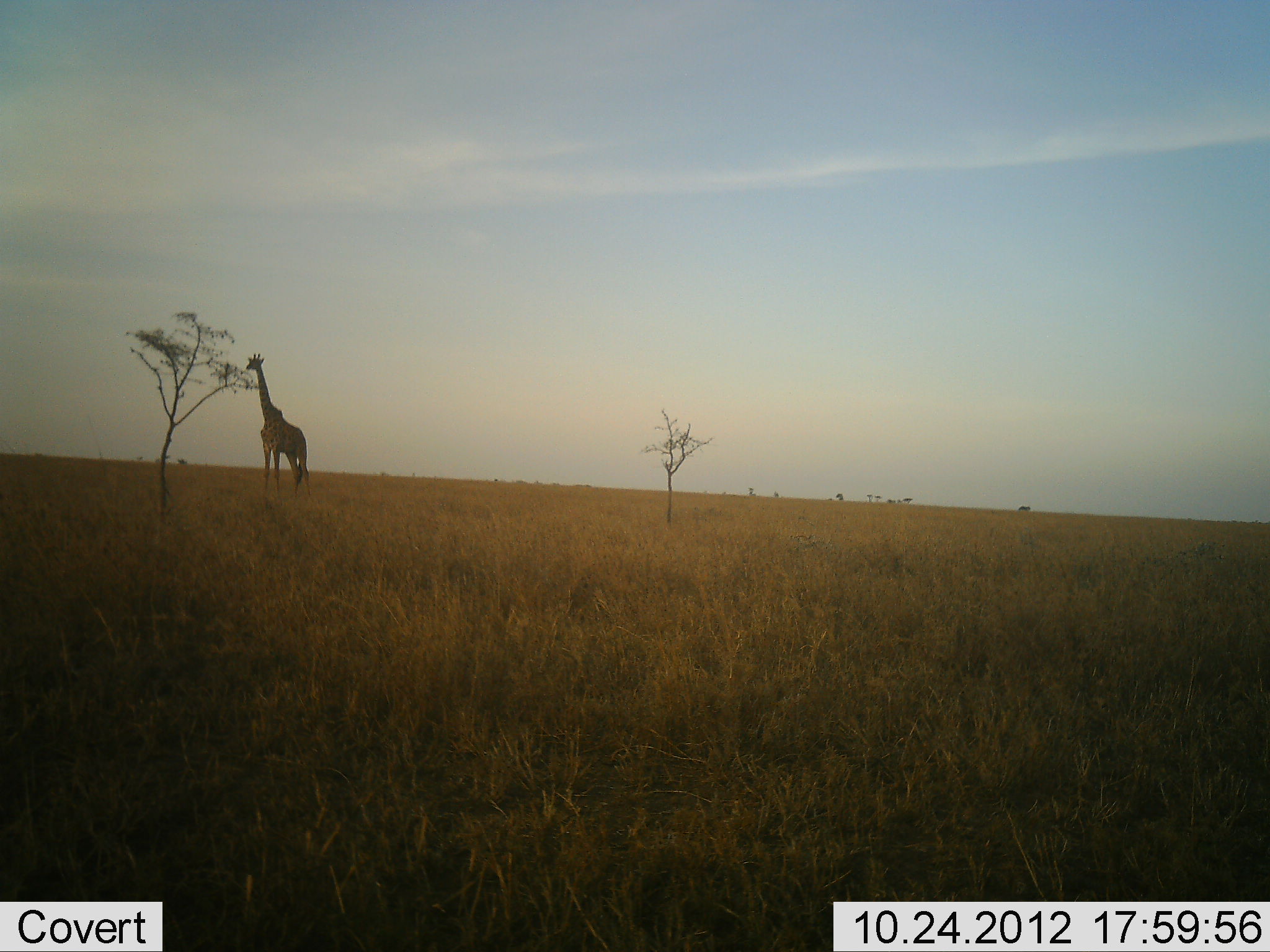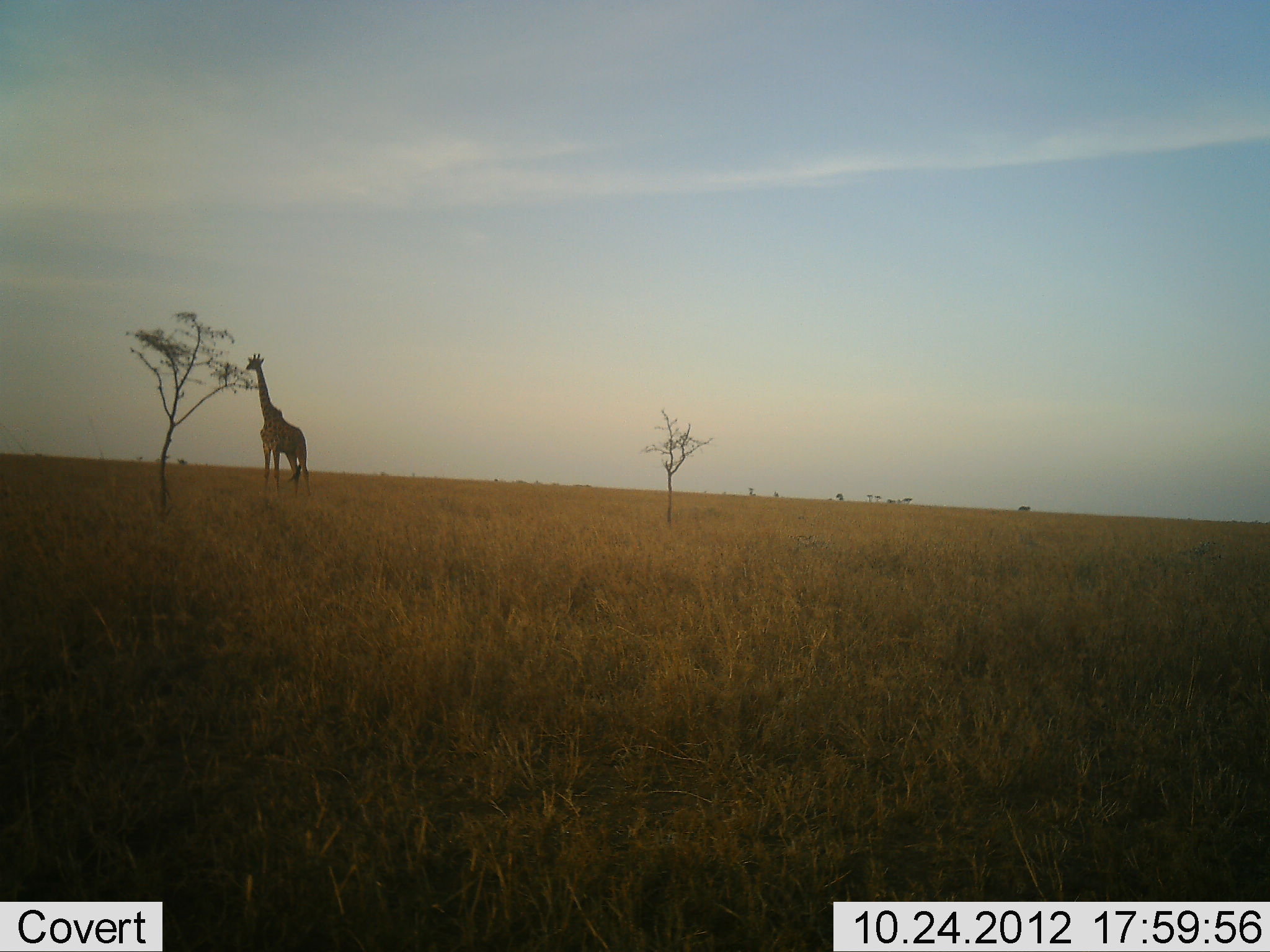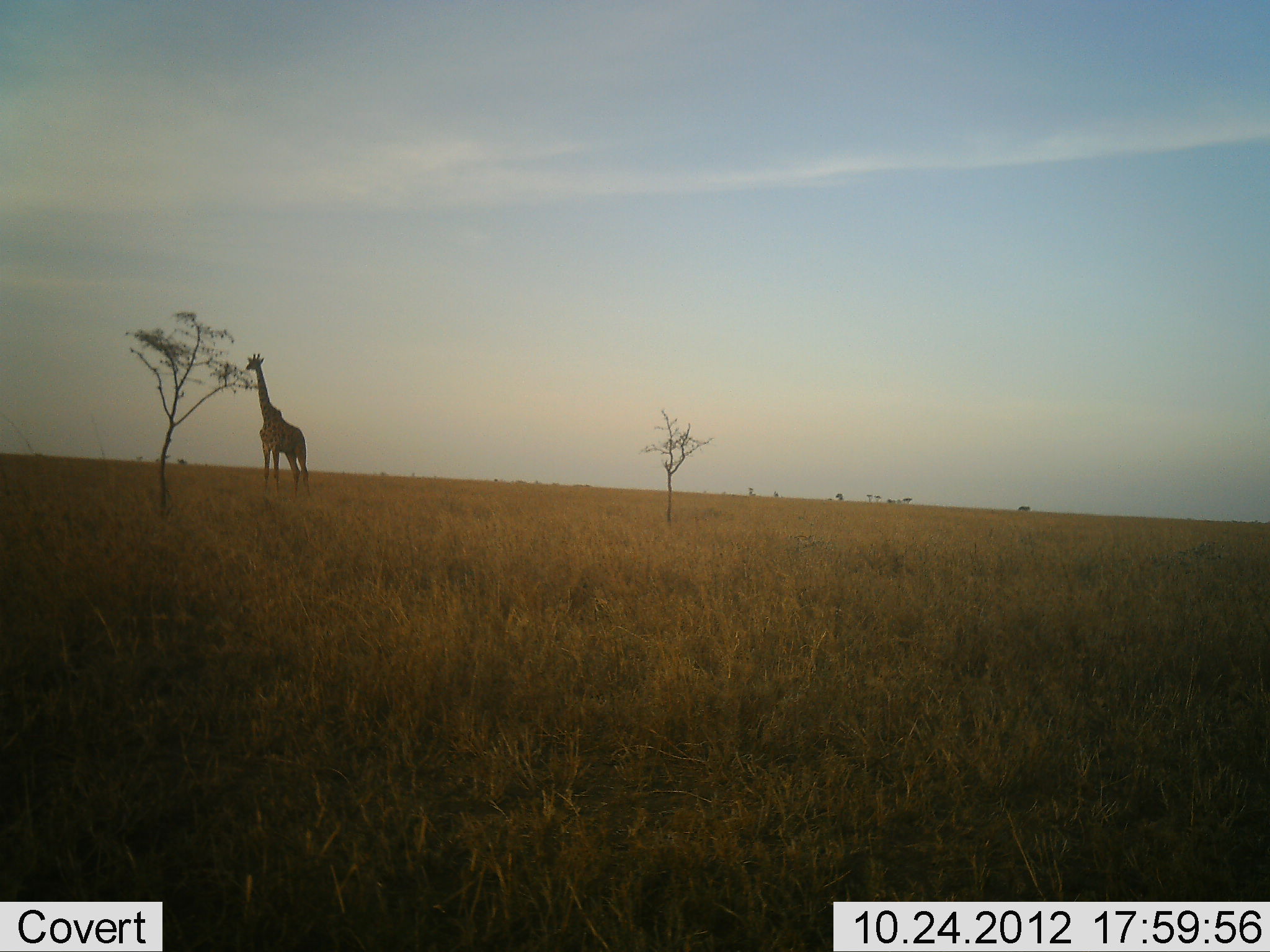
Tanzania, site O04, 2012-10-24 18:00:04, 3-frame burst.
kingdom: Animalia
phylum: Chordata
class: Mammalia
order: Artiodactyla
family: Giraffidae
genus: Giraffa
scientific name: Giraffa camelopardalis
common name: giraffe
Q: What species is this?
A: Giraffe (Giraffa camelopardalis).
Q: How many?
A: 1.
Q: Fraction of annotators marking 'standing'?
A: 100%.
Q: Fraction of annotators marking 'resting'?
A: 0%.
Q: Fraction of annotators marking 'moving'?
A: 0%.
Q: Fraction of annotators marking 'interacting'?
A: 0%.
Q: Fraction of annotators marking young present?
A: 0%.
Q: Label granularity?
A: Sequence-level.